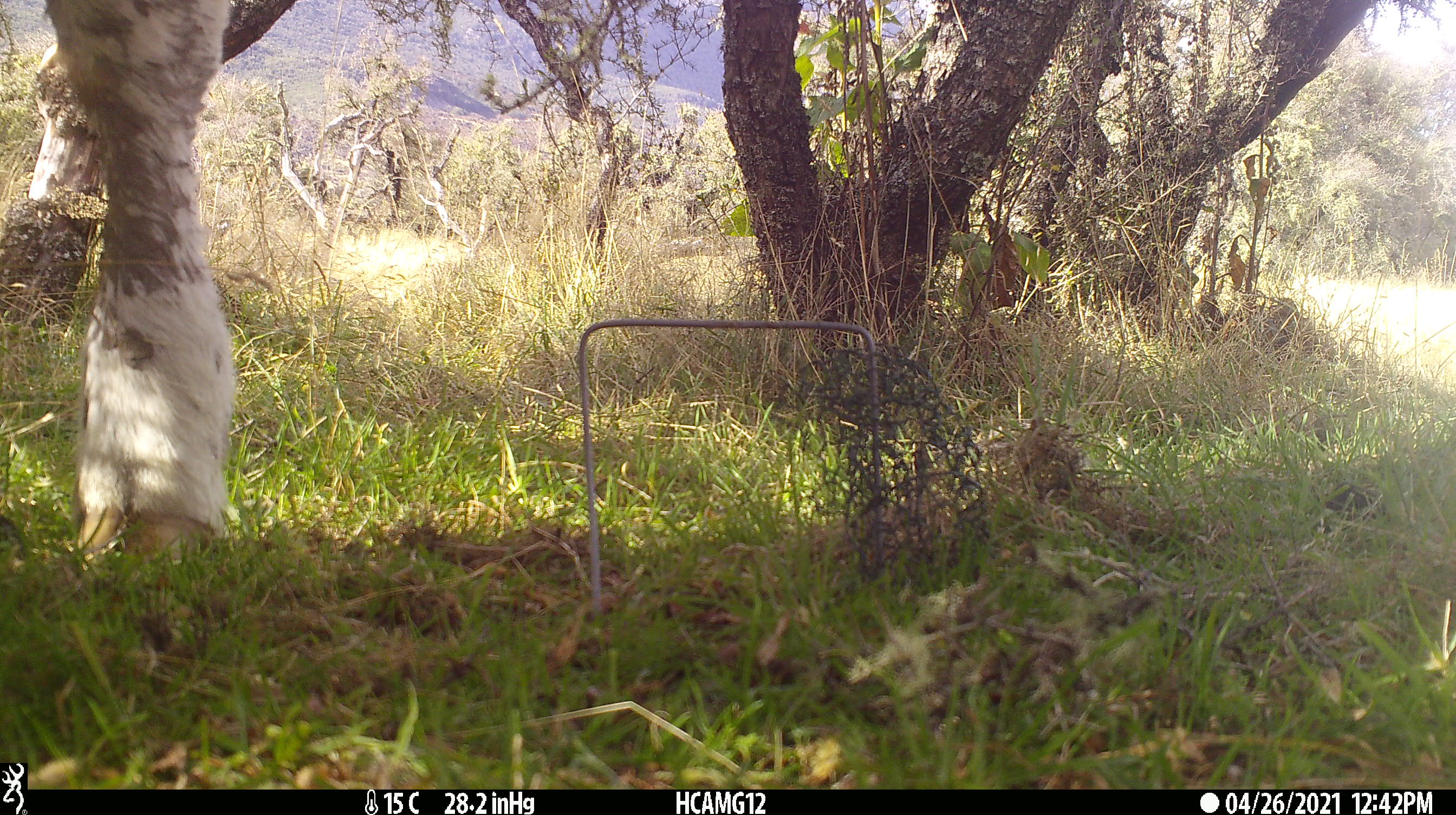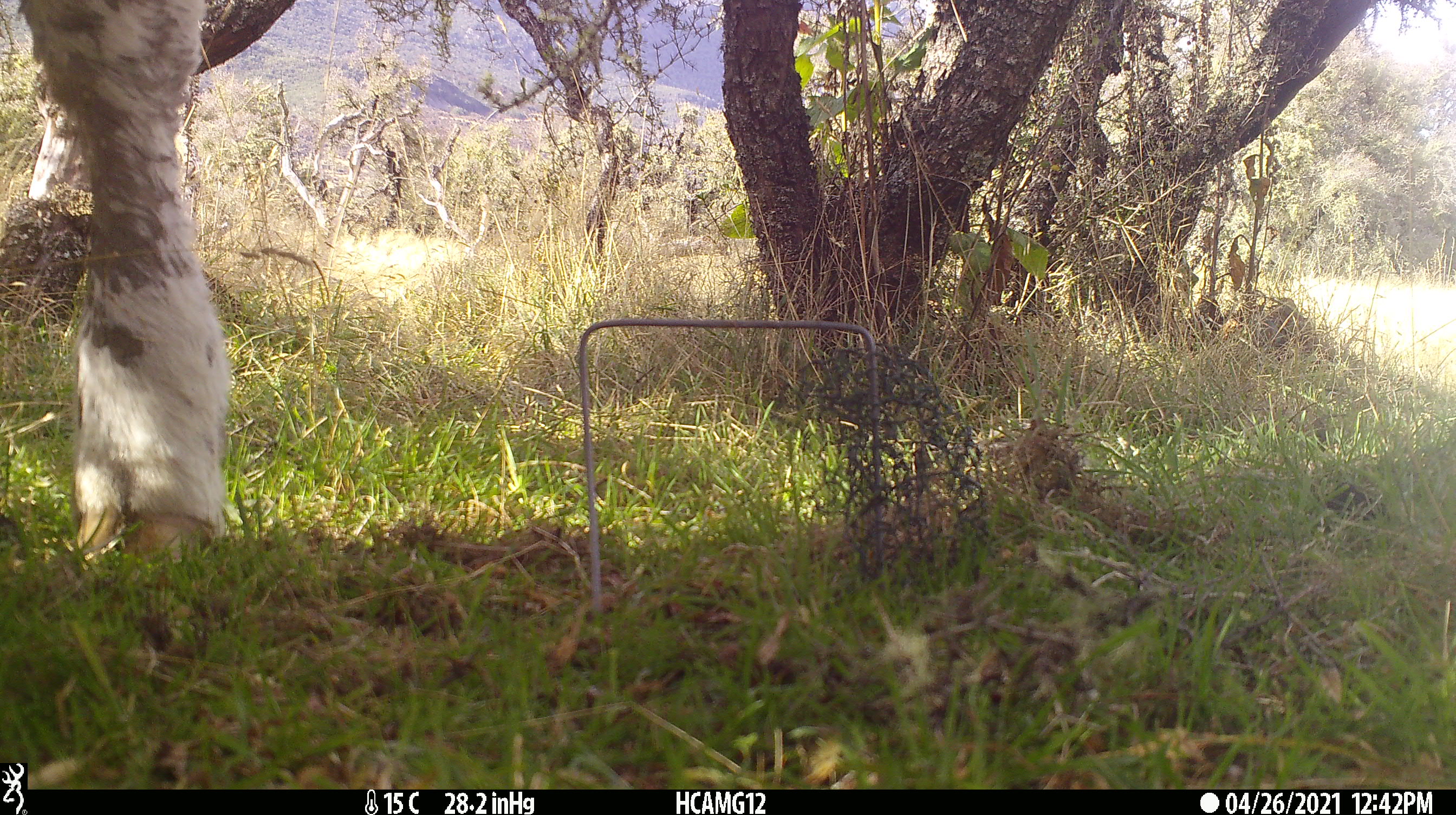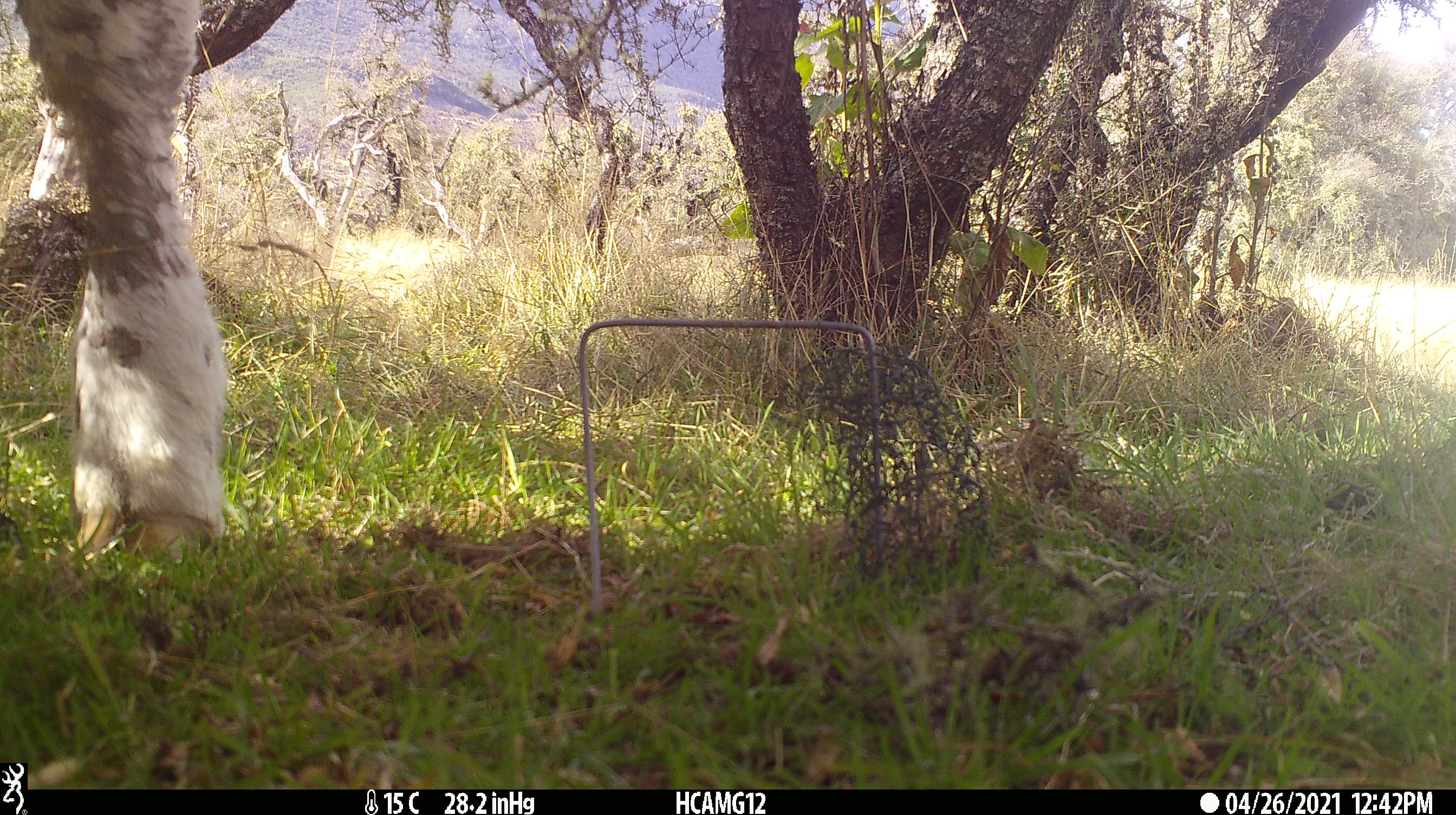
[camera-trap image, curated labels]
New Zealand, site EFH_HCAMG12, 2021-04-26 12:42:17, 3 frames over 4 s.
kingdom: Animalia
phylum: Chordata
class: Mammalia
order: Artiodactyla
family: Bovidae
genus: Bos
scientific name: Bos taurus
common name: domestic cow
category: cow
Cow (domestic cow) (Bos taurus).